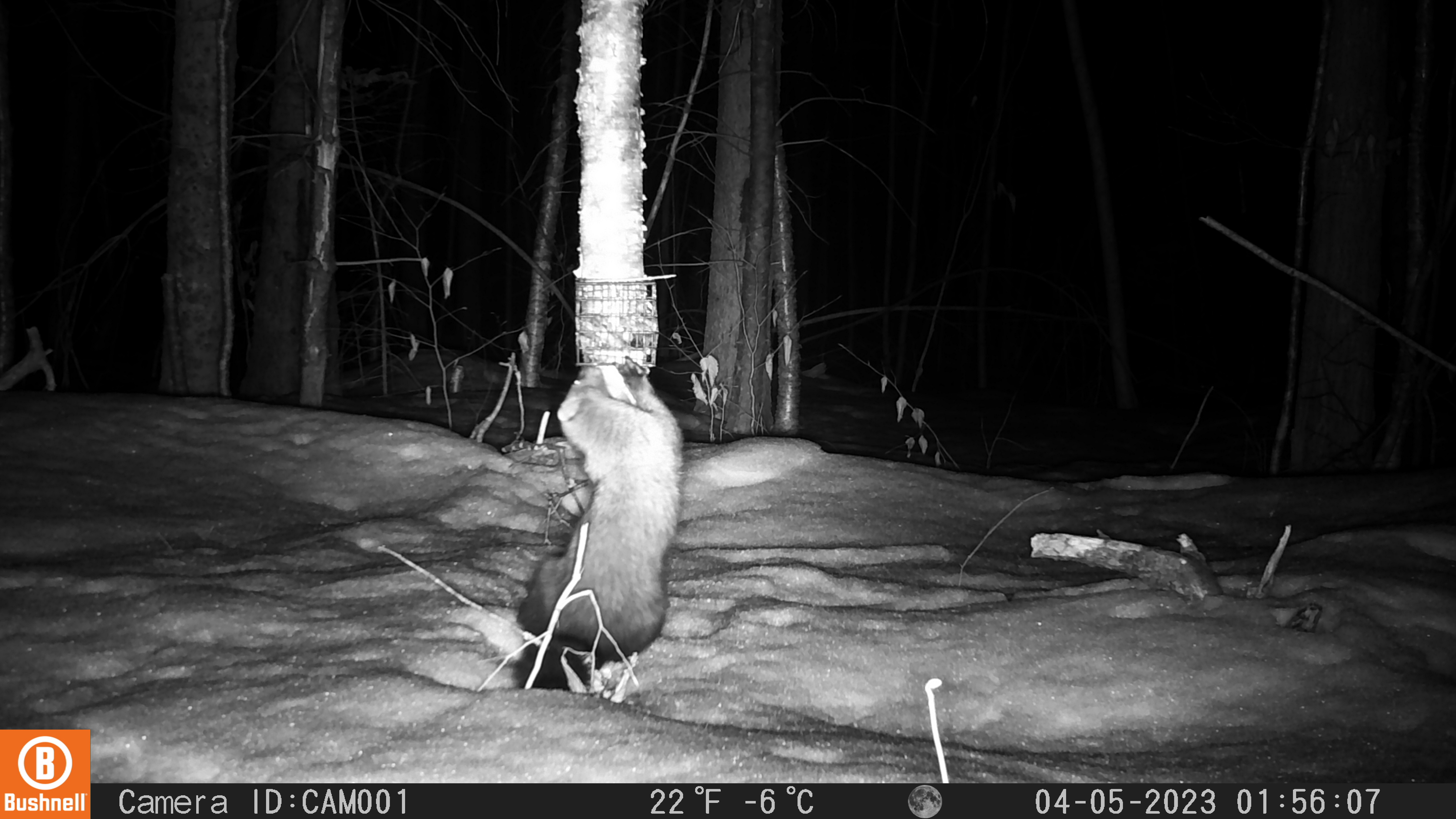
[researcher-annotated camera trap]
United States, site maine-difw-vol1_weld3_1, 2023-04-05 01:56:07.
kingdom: Animalia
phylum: Chordata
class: Mammalia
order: Carnivora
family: Mustelidae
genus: Pekania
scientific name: Pekania pennanti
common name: fisher